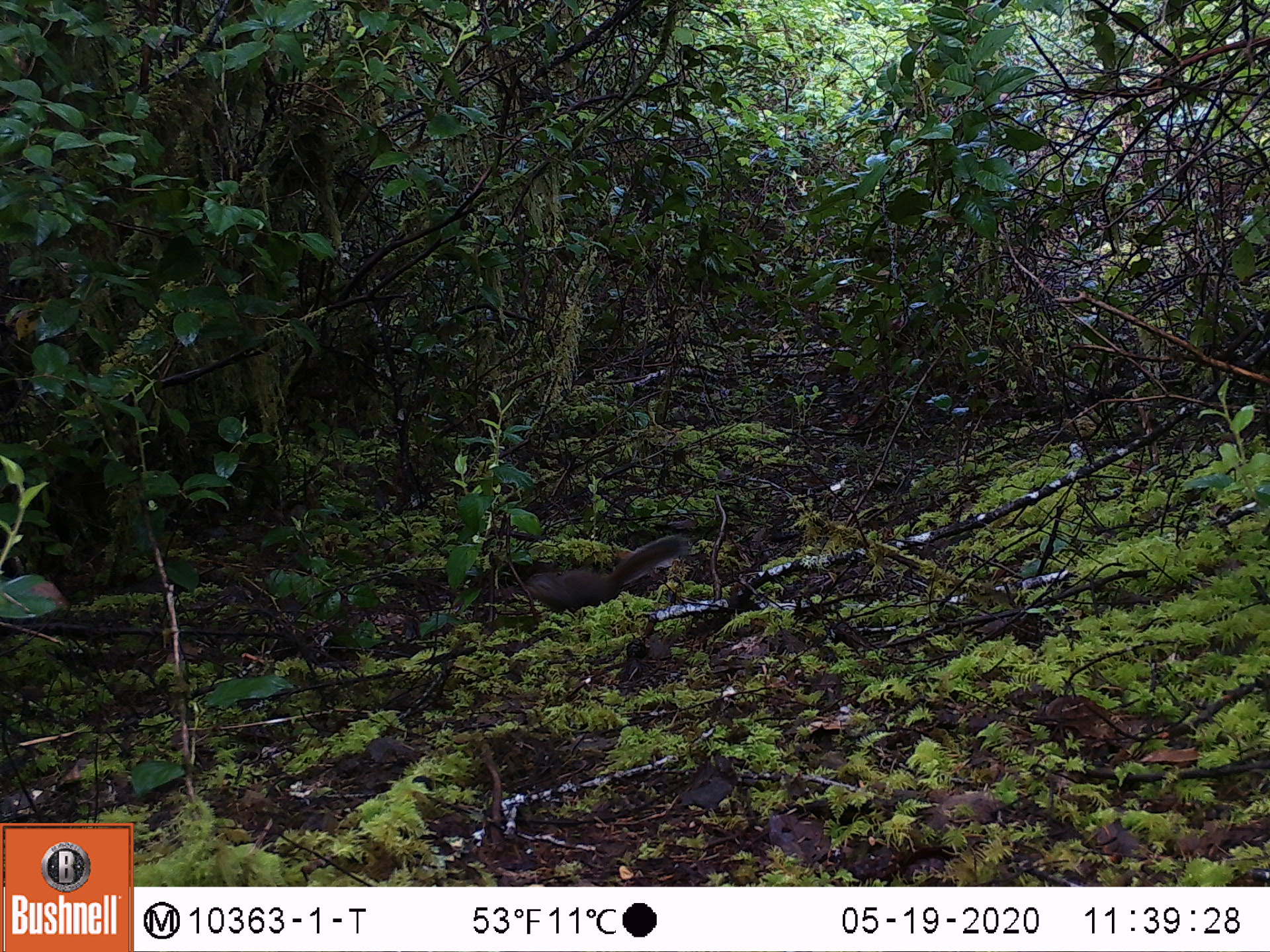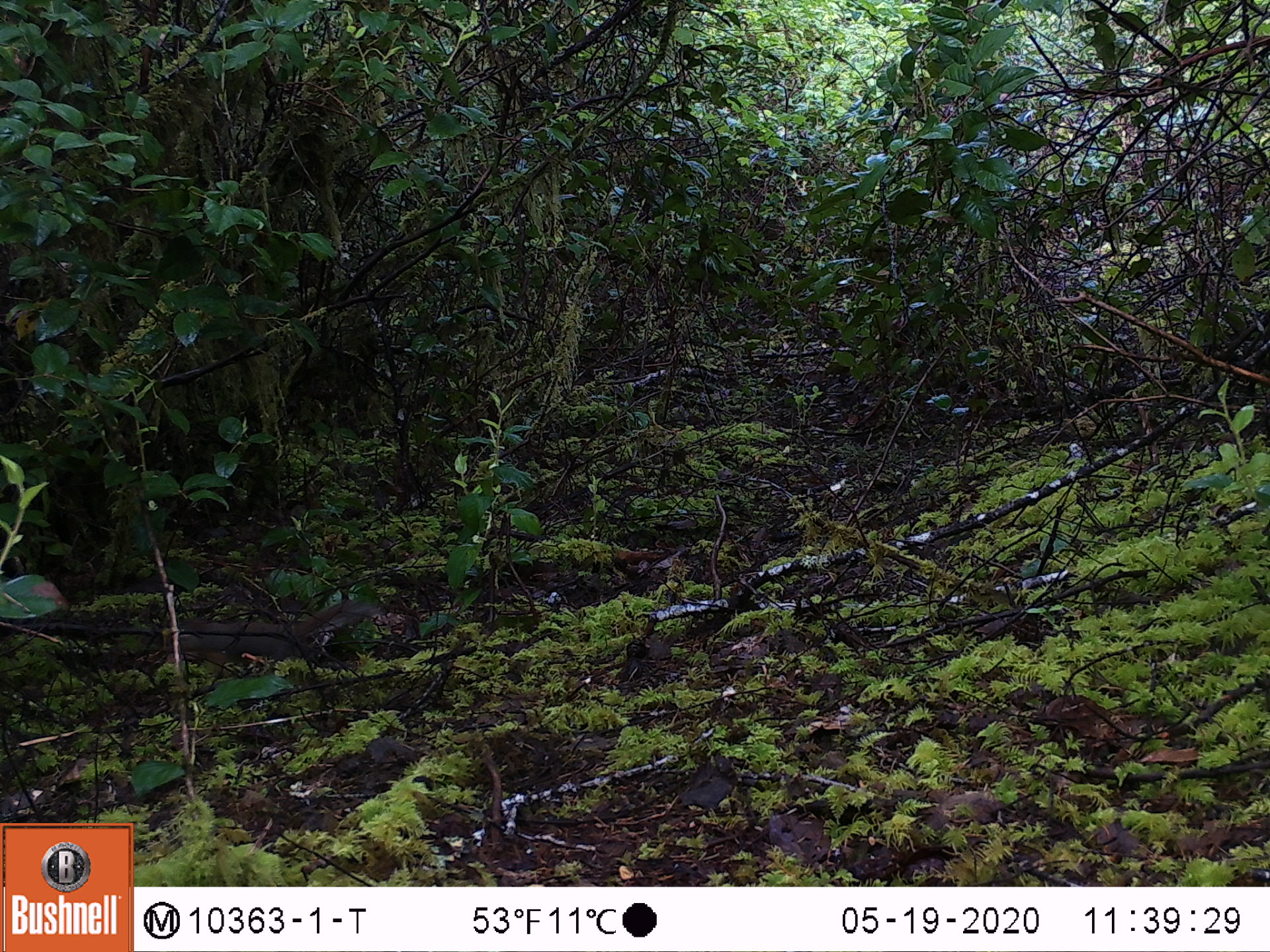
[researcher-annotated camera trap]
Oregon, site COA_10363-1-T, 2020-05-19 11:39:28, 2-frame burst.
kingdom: Animalia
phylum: Chordata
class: Mammalia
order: Rodentia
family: Sciuridae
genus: Tamiasciurus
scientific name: Tamiasciurus douglasii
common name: douglas squirrel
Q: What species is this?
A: Douglas squirrel (Tamiasciurus douglasii).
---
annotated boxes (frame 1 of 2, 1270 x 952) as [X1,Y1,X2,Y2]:
douglas squirrel: [514,535,689,617]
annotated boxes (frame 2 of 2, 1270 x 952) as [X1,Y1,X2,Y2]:
douglas squirrel: [164,603,359,668]